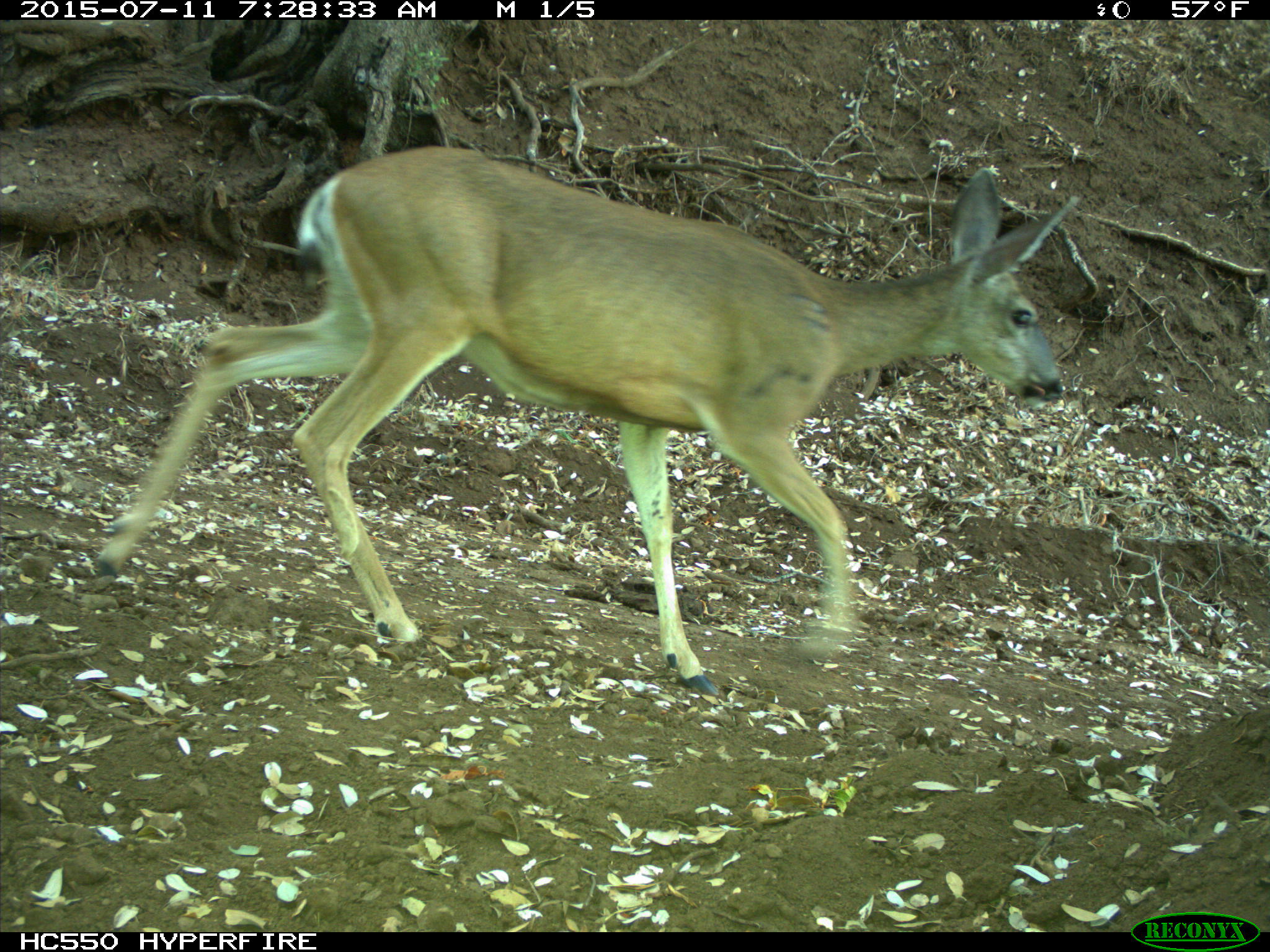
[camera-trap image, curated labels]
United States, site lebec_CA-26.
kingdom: Animalia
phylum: Chordata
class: Mammalia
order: Artiodactyla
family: Cervidae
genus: Odocoileus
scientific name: Odocoileus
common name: deer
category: unidentified deer